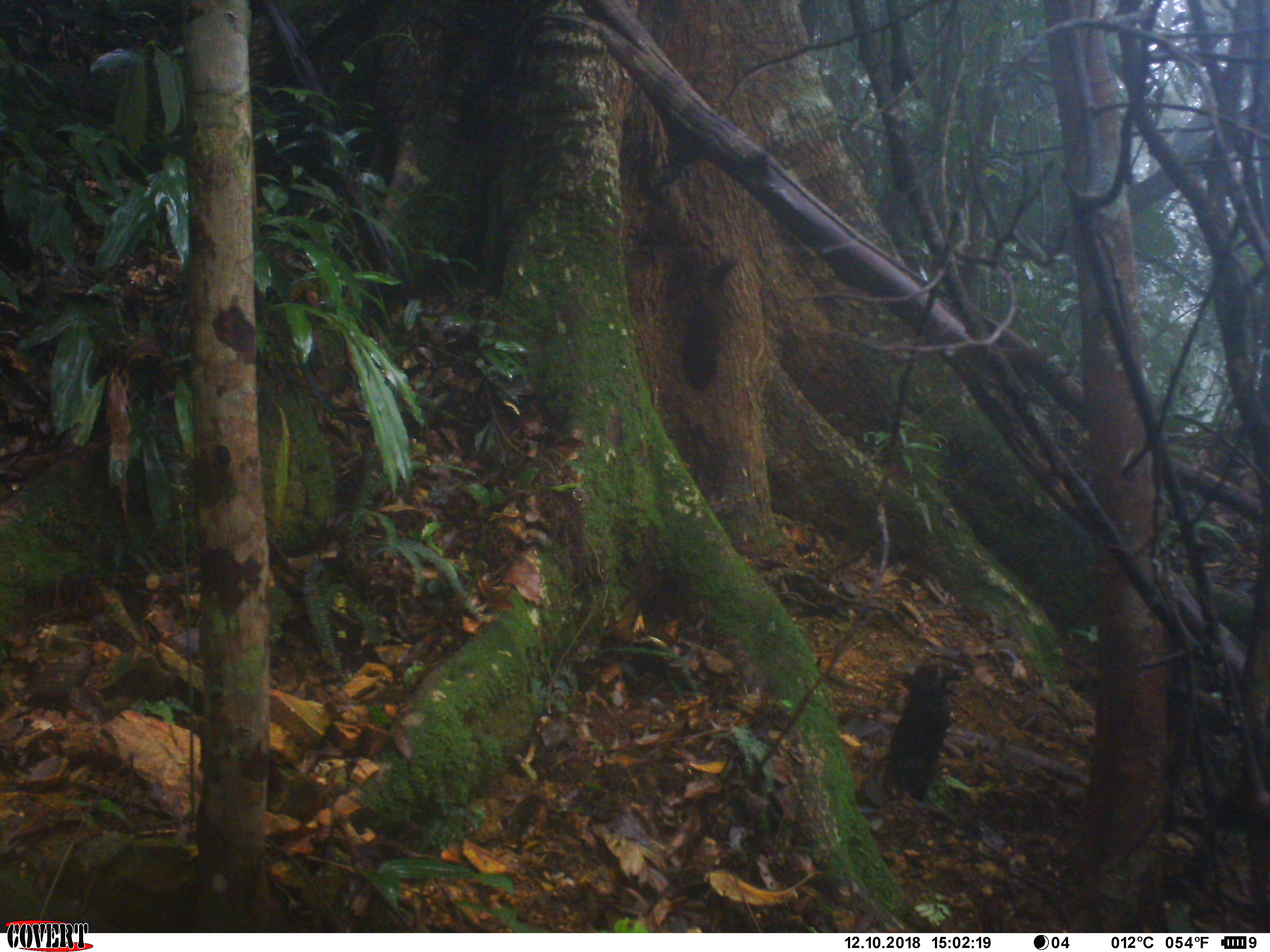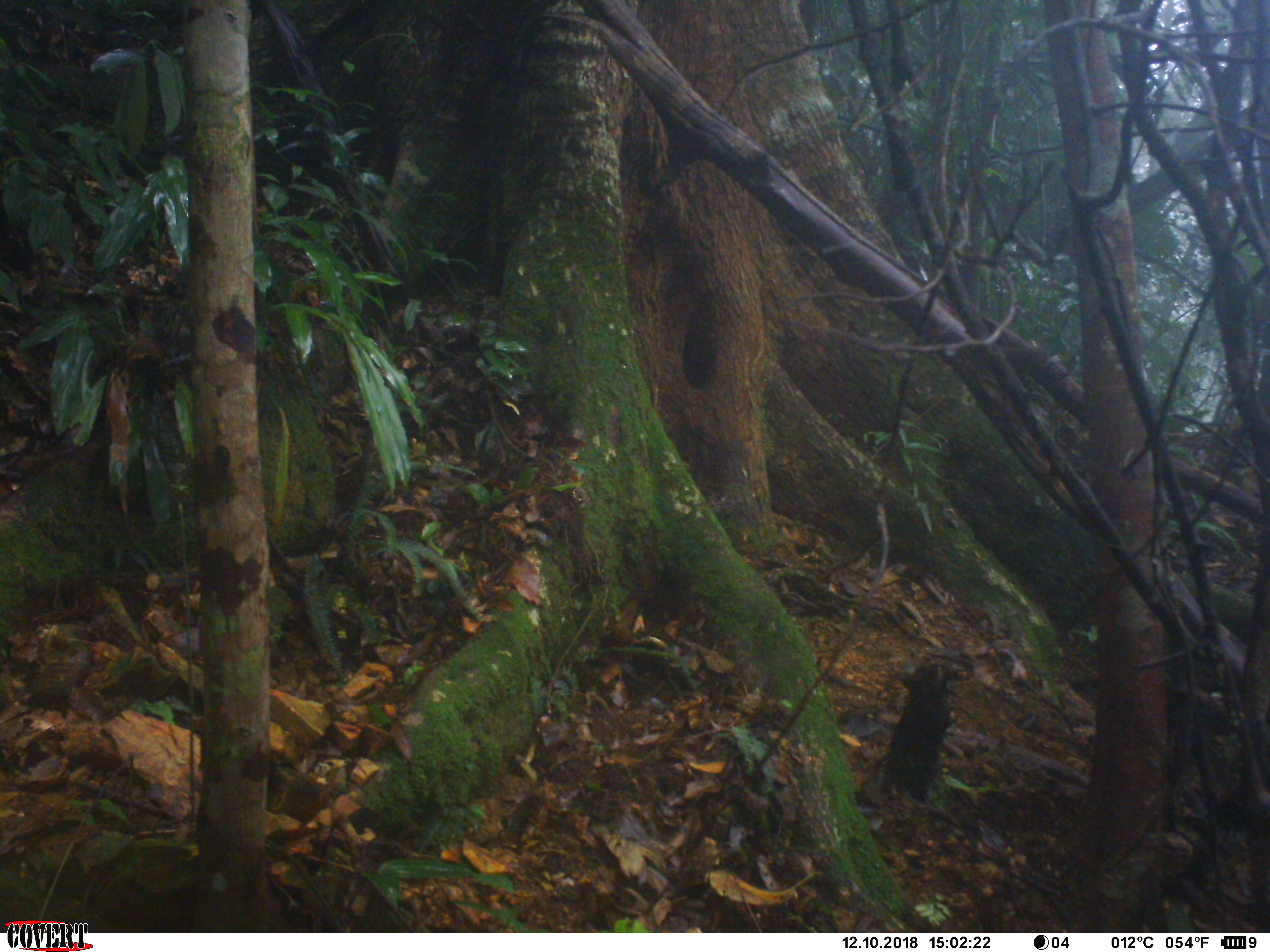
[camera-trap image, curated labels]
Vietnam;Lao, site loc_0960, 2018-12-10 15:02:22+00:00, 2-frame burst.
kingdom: Animalia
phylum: Chordata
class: Mammalia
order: Rodentia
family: Sciuridae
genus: Sciurus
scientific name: Sciurus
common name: squirrel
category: unidentified squirrel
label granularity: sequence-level